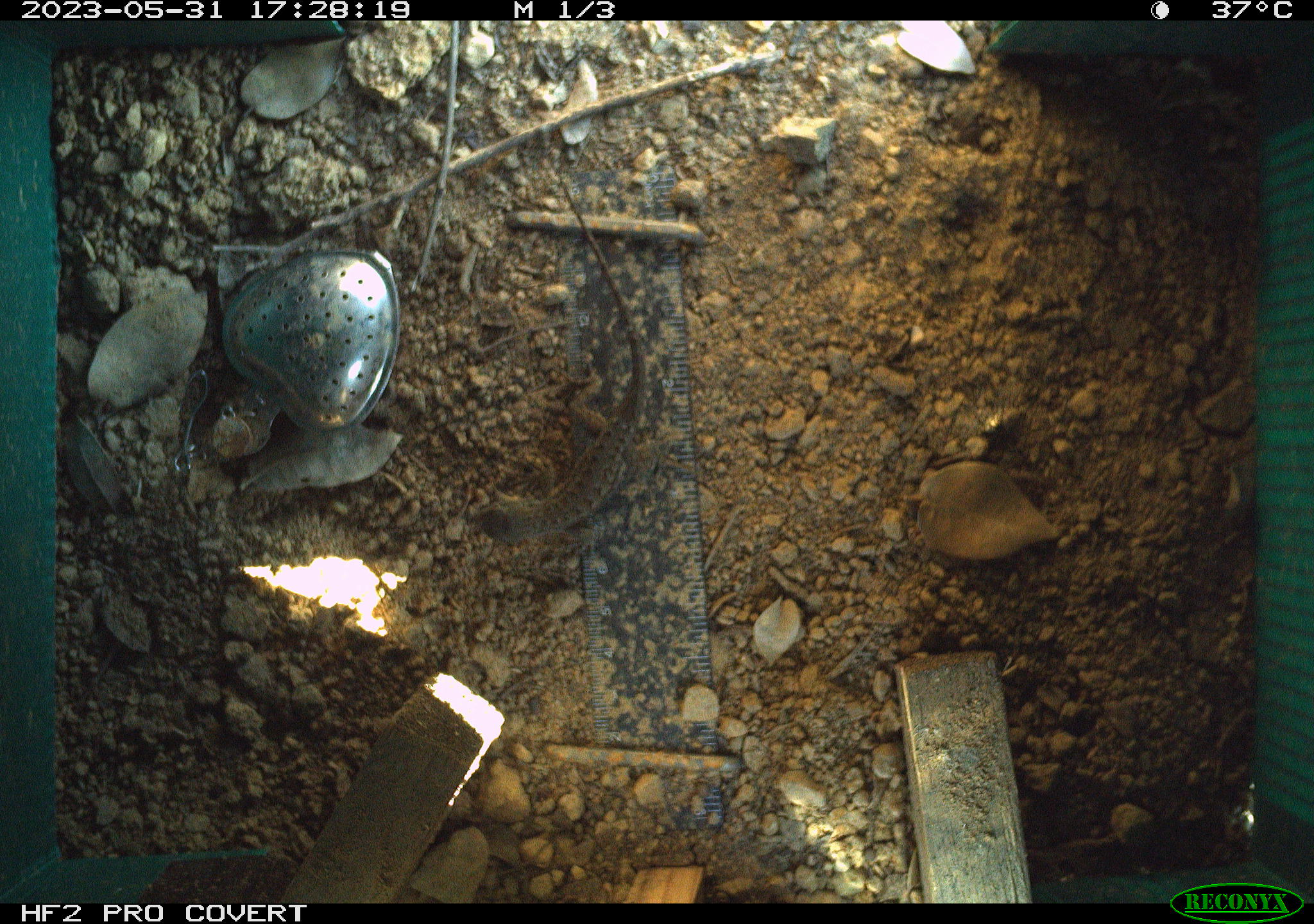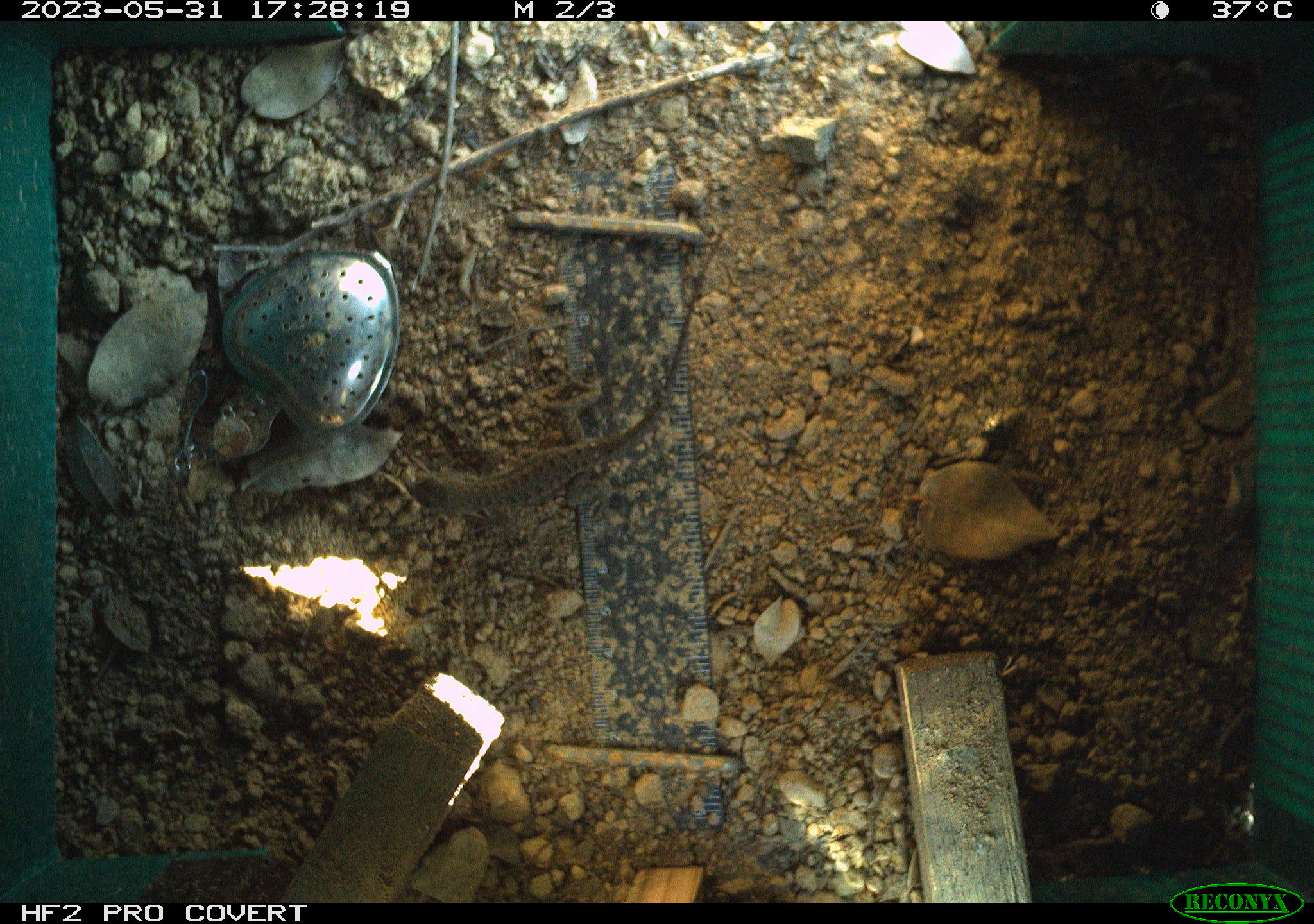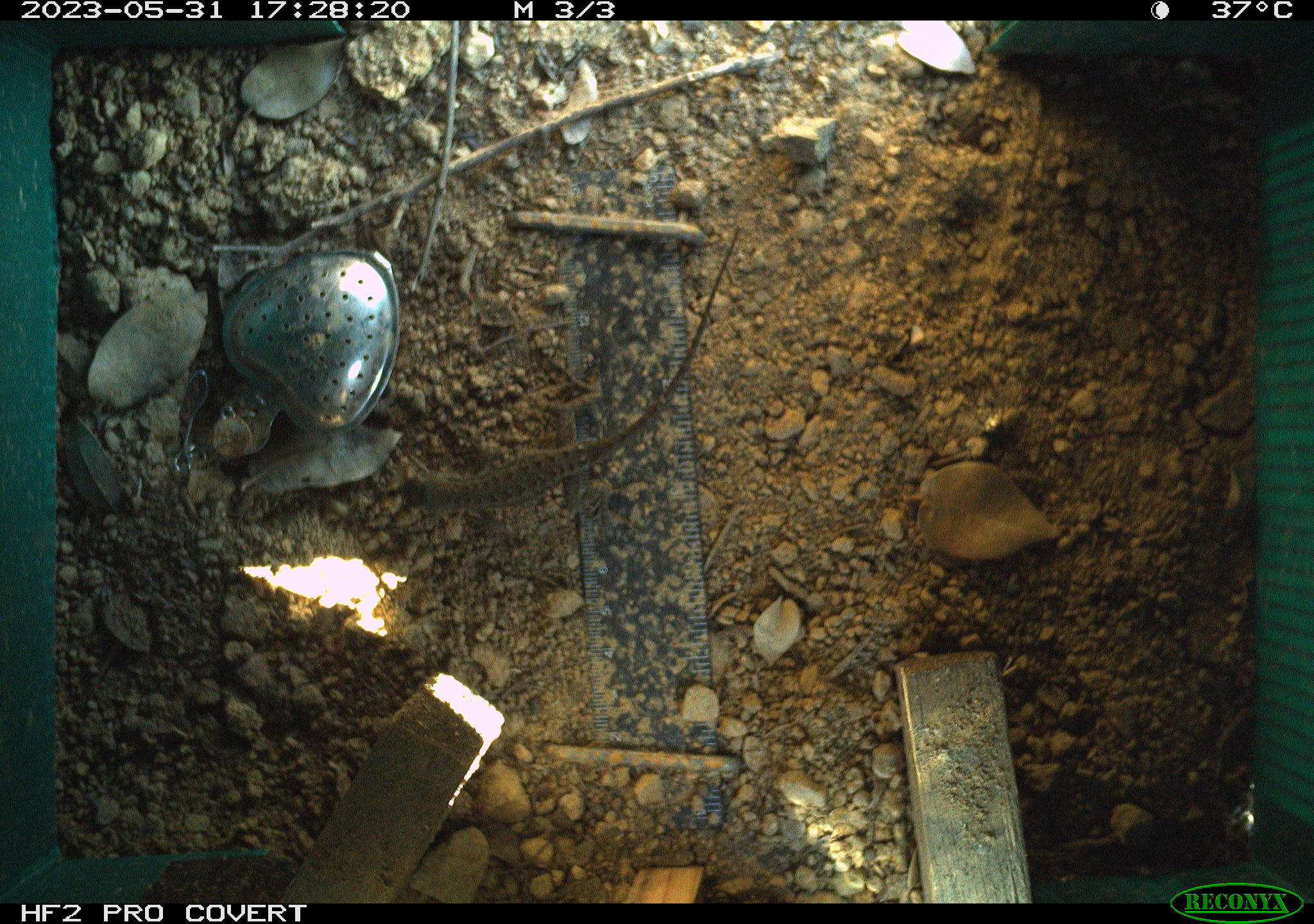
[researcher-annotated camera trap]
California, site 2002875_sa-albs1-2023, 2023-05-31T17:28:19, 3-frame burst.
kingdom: Animalia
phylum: Chordata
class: Reptilia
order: Squamata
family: Phrynosomatidae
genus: Sceloporus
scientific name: Sceloporus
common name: spiny lizards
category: sceloporus species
Sceloporus species (spiny lizards) (Sceloporus).